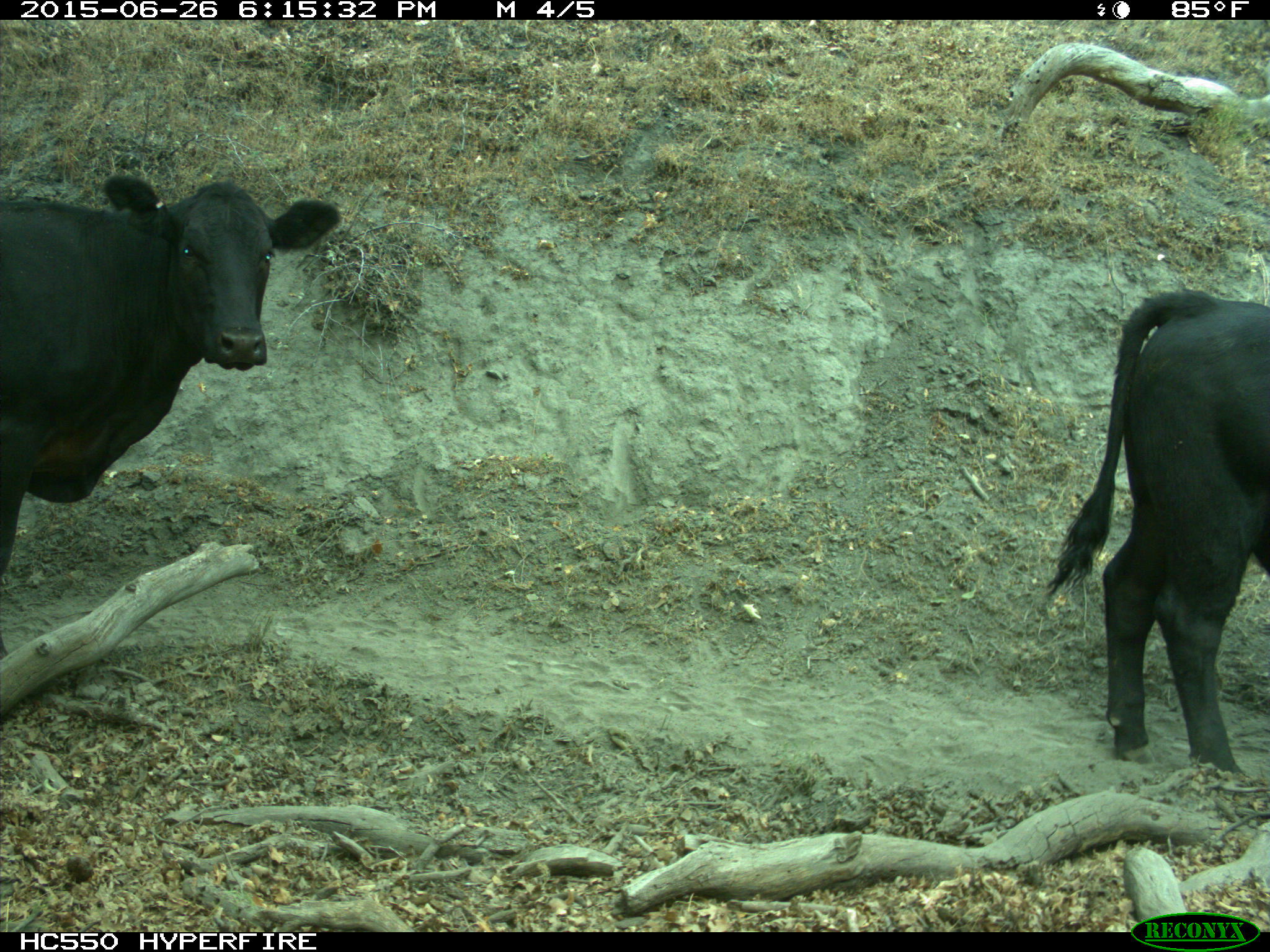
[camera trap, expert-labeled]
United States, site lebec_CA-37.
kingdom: Animalia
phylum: Chordata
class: Mammalia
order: Artiodactyla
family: Bovidae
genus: Bos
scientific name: Bos taurus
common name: domestic cow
Bos taurus (domestic cow).